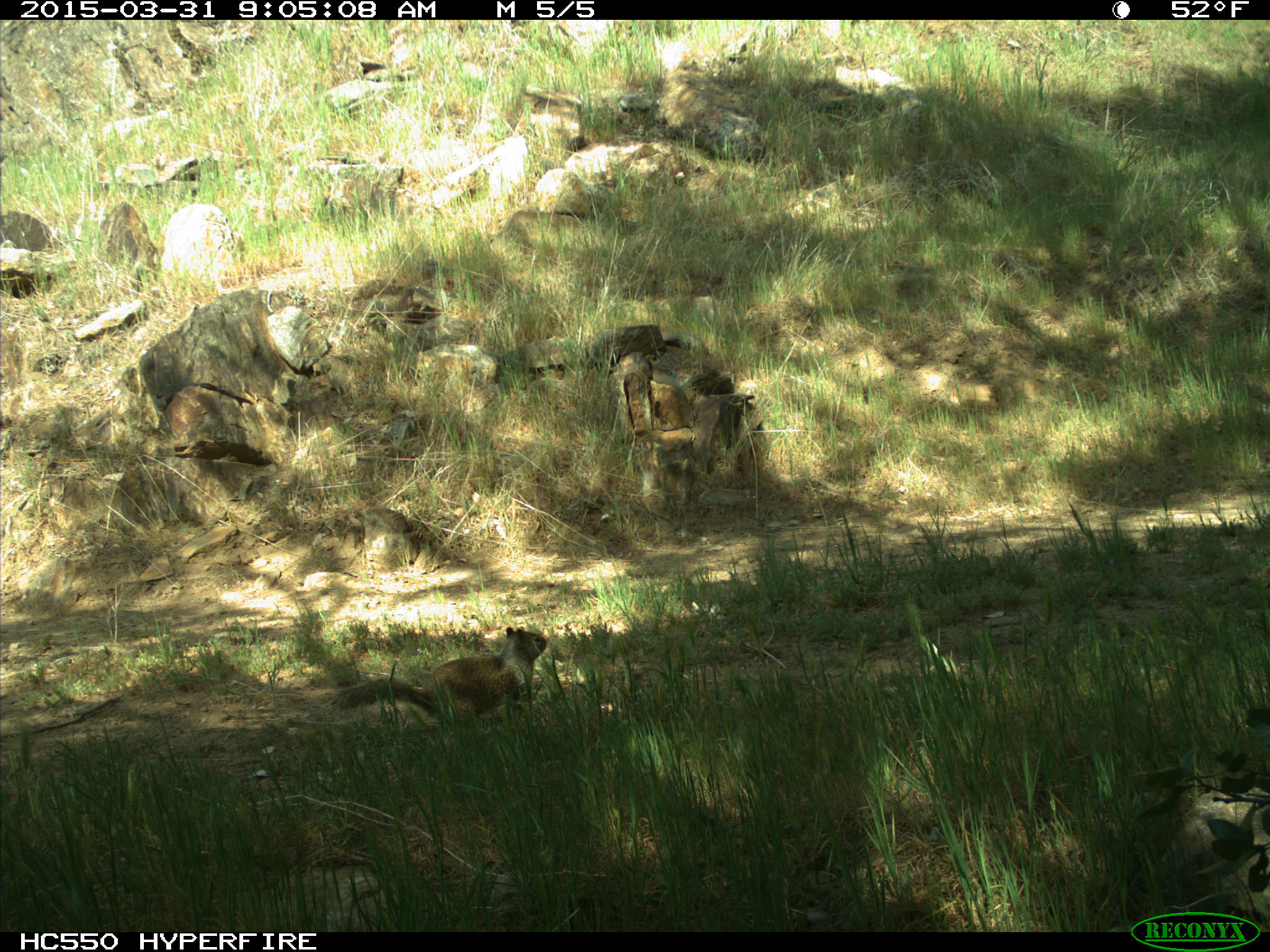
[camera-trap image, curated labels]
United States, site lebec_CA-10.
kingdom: Animalia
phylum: Chordata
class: Mammalia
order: Rodentia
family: Sciuridae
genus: Otospermophilus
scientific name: Otospermophilus beecheyi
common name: california ground squirrel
Otospermophilus beecheyi (california ground squirrel).